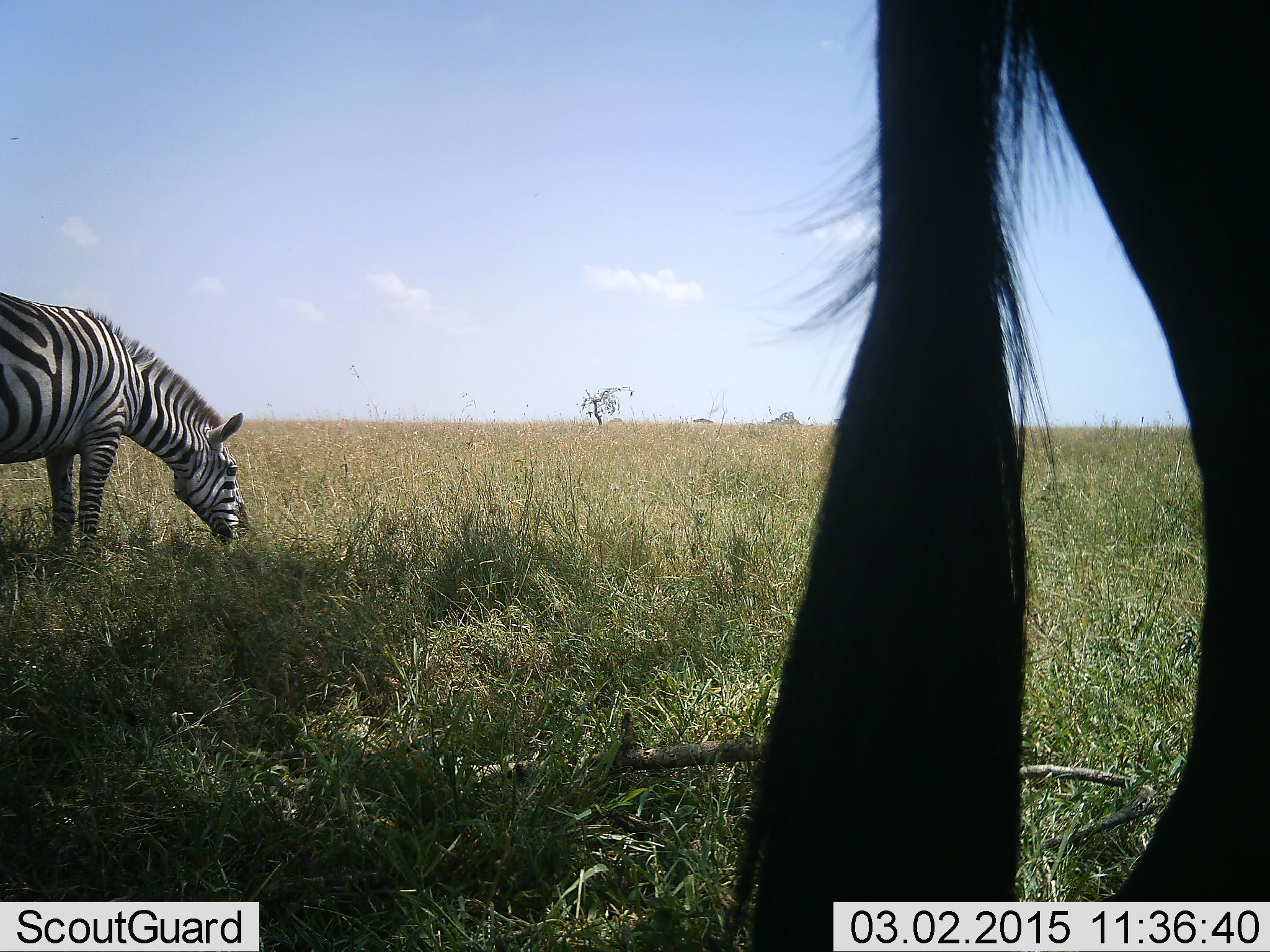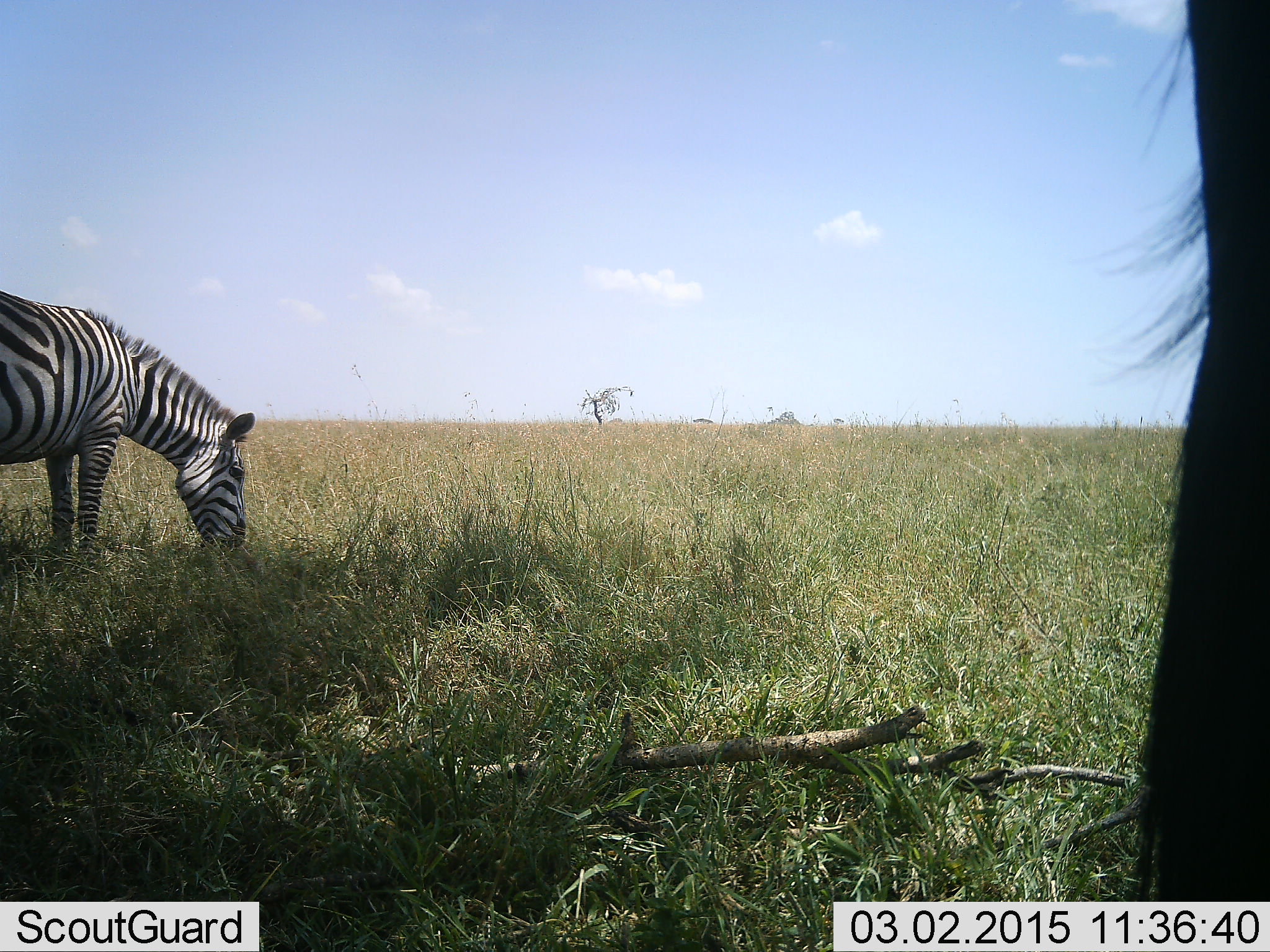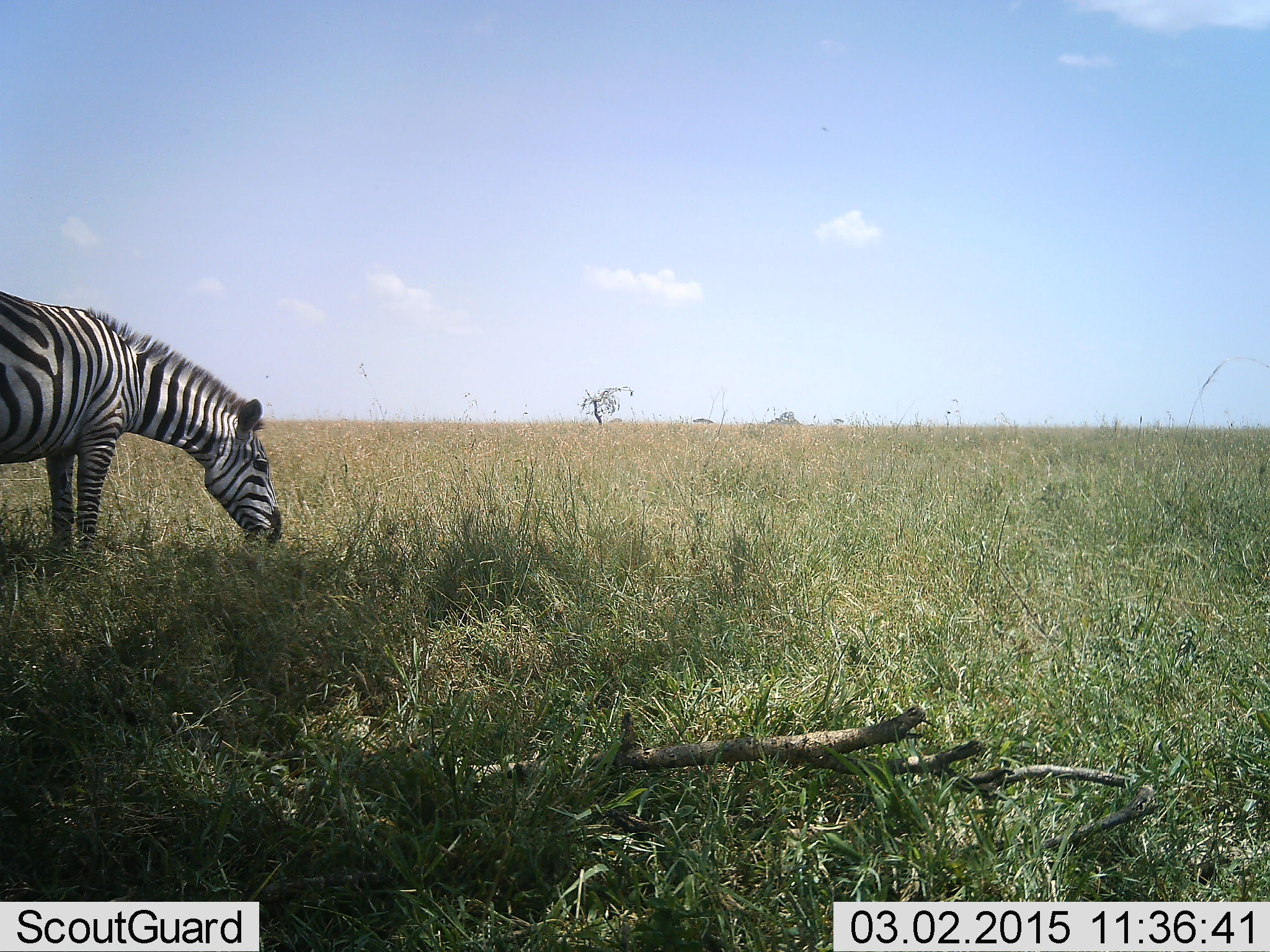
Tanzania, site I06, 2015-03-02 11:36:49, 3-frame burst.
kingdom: Animalia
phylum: Chordata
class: Mammalia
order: Perissodactyla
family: Equidae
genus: Equus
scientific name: Equus quagga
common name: plains zebra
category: zebra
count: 1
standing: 25%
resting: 0%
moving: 8%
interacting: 0%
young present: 0%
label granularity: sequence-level